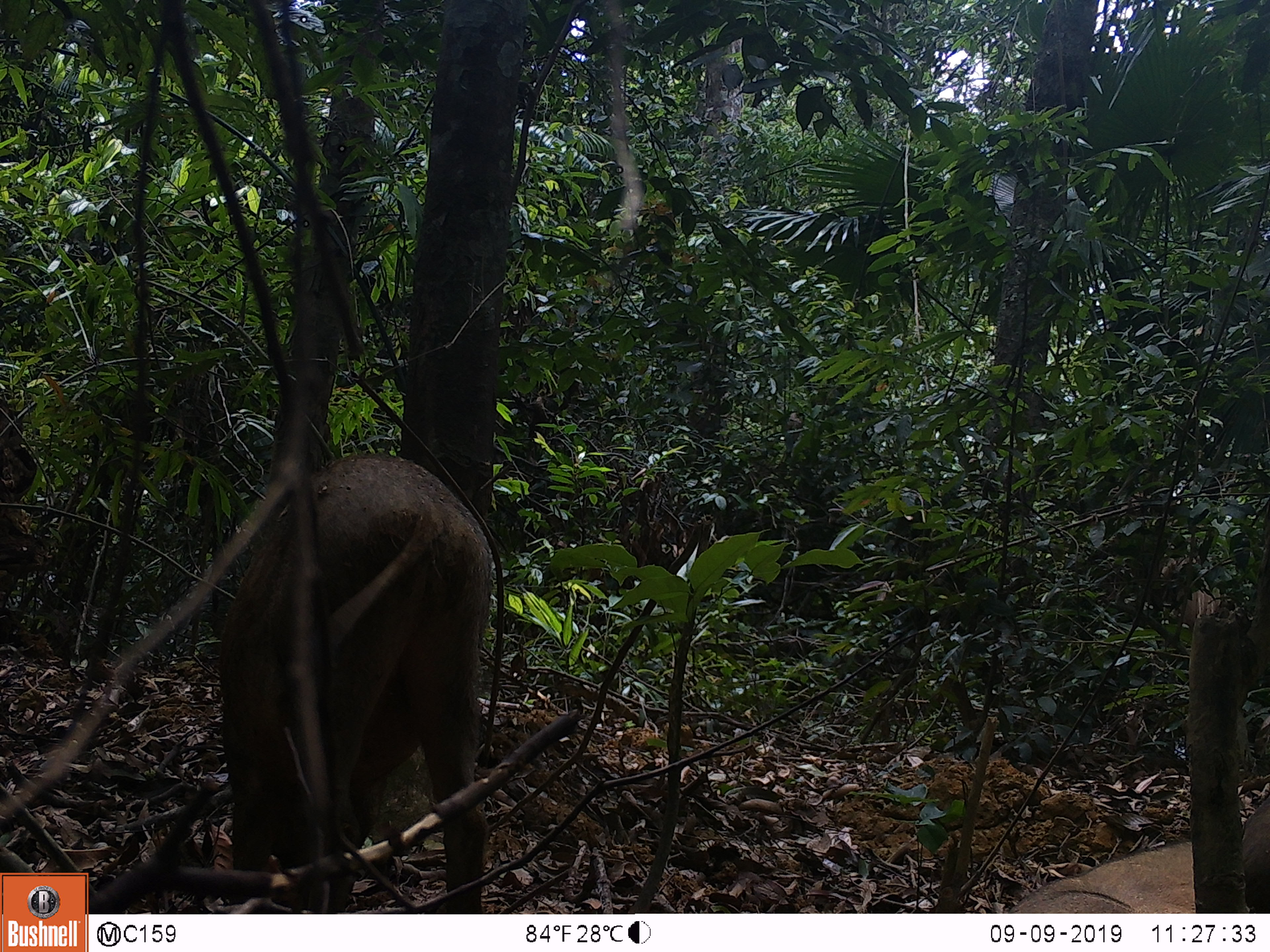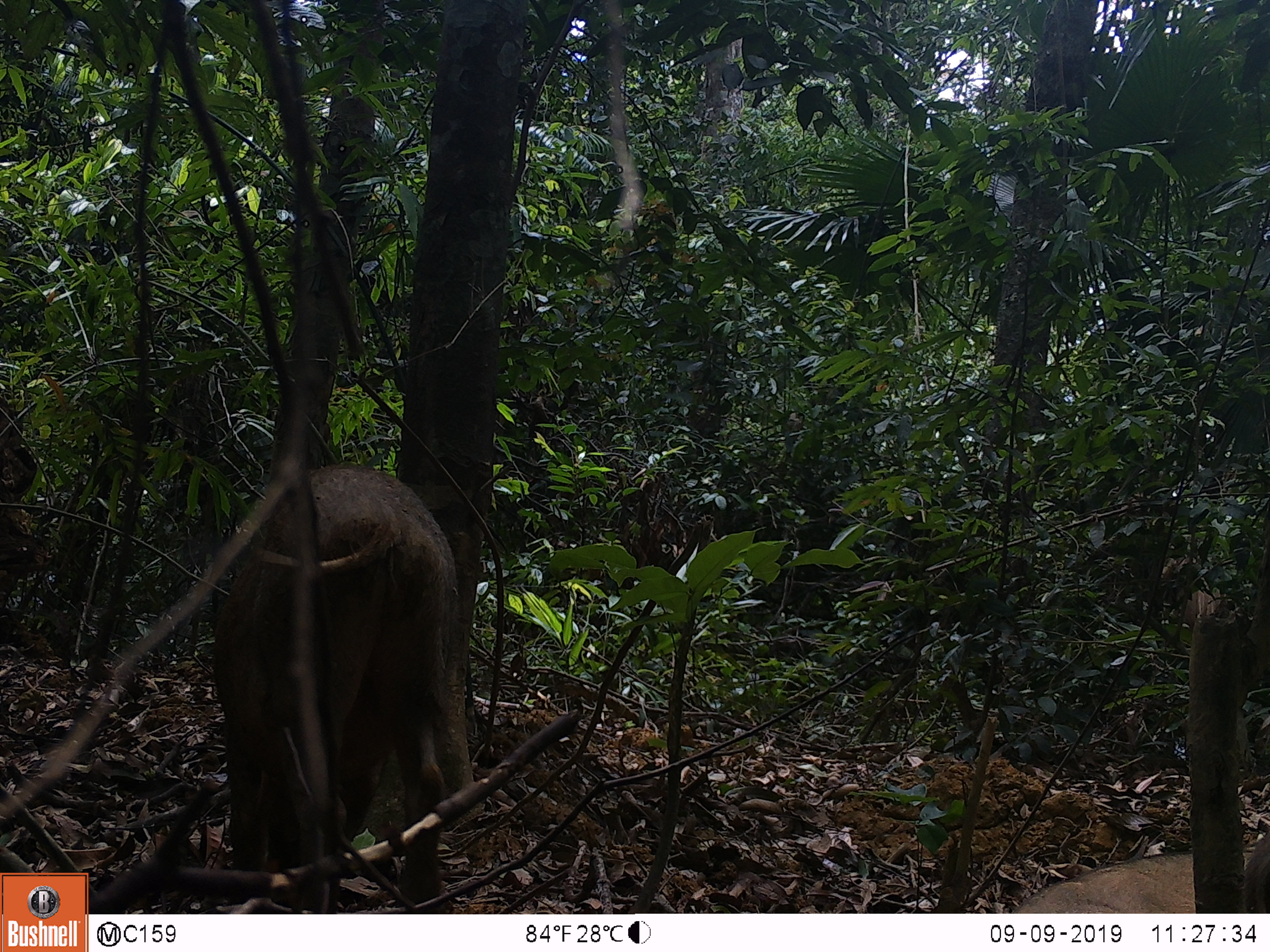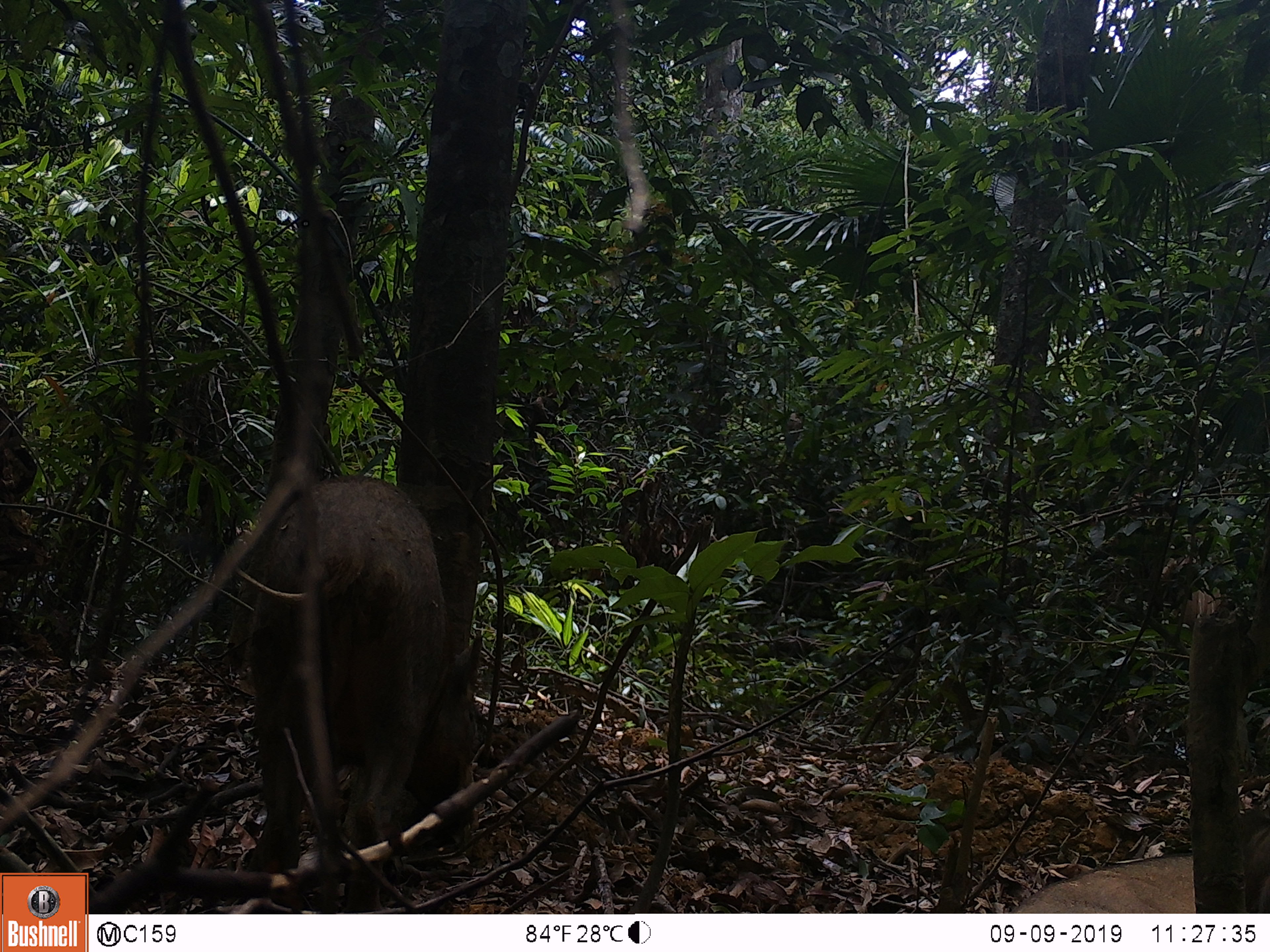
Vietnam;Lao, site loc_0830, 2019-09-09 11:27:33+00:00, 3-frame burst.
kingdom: Animalia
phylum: Chordata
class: Mammalia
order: Artiodactyla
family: Suidae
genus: Sus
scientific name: Sus scrofa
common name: eurasian wild pig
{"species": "eurasian wild pig (Sus scrofa)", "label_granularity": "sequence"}